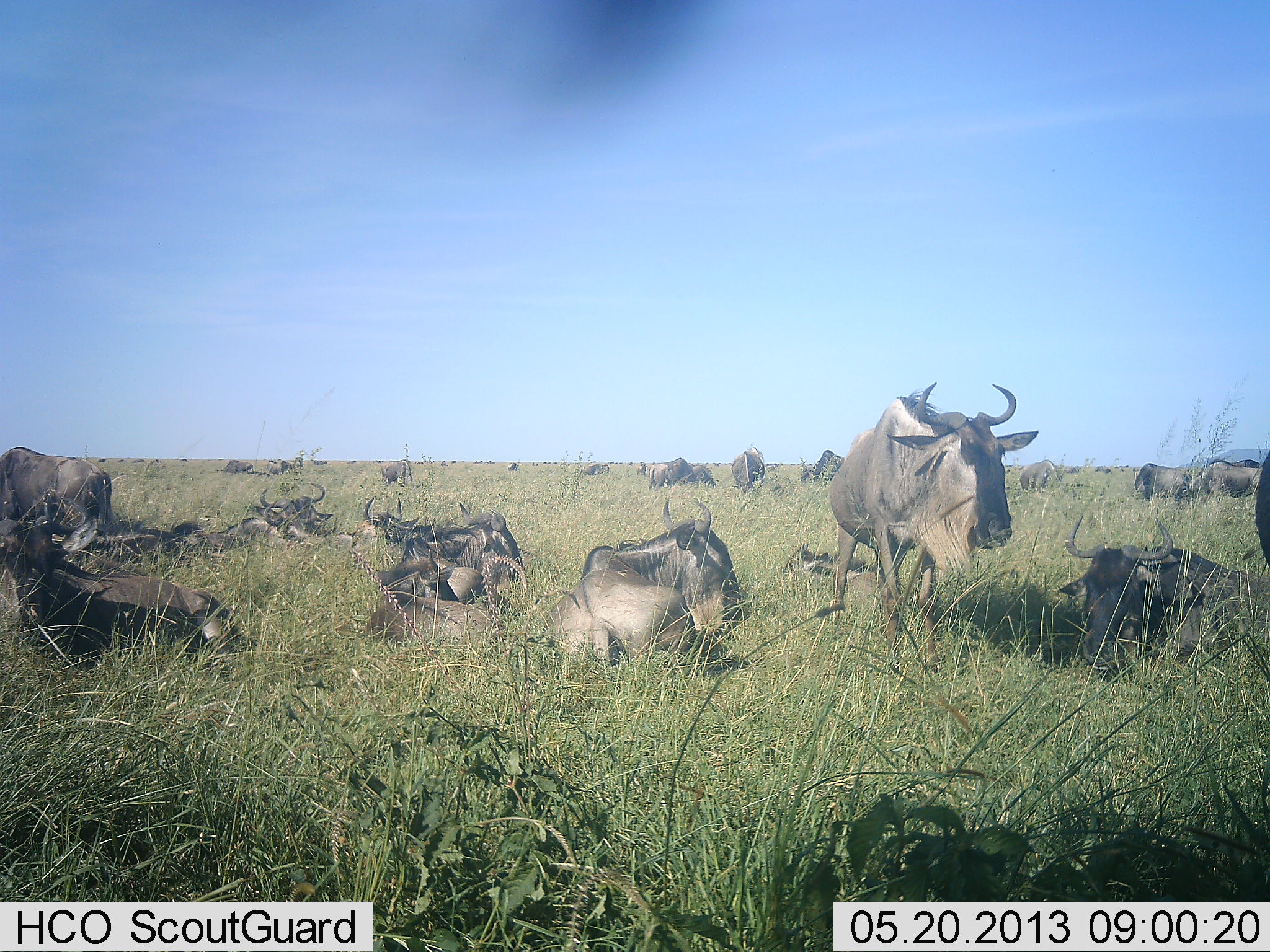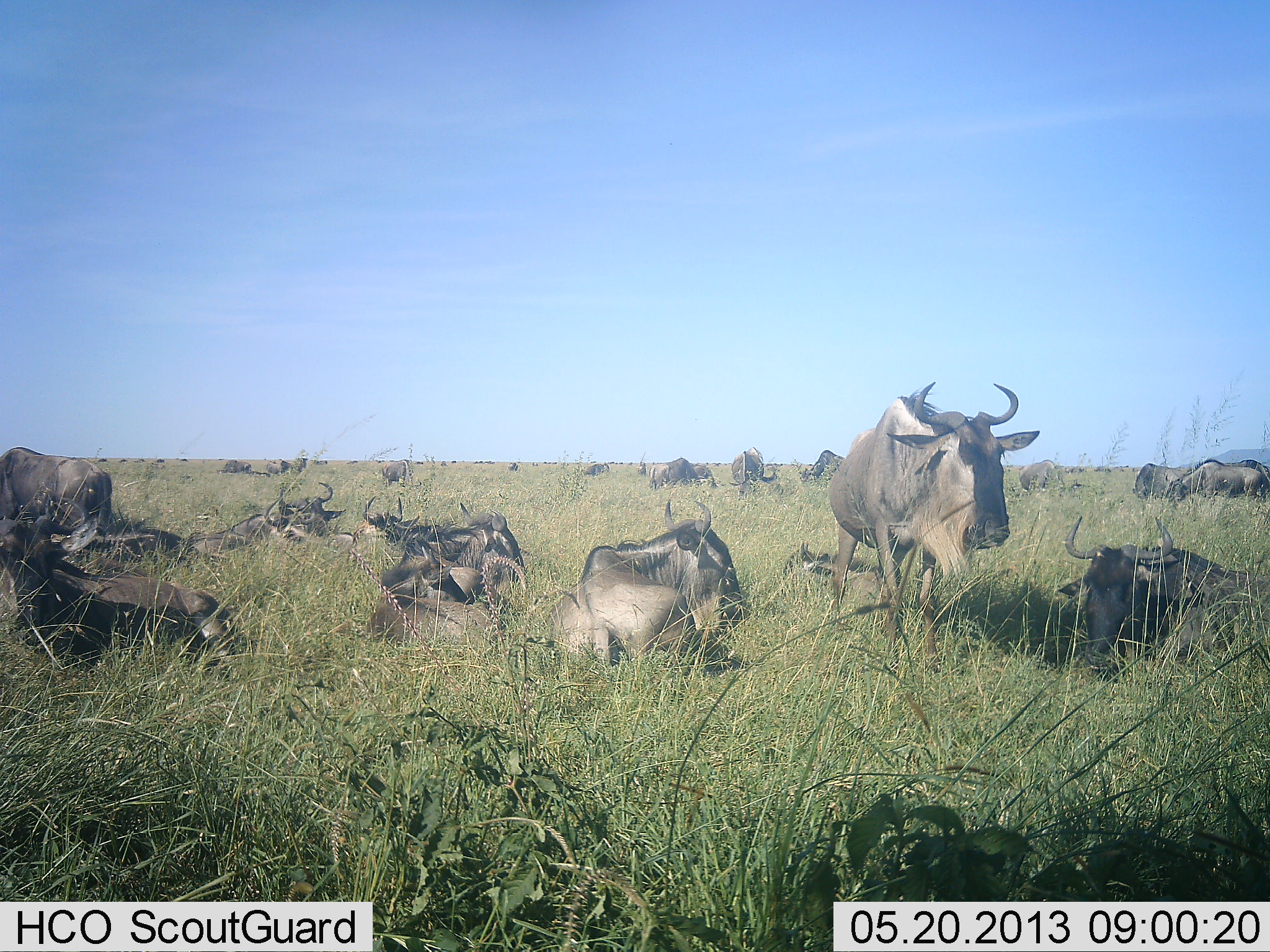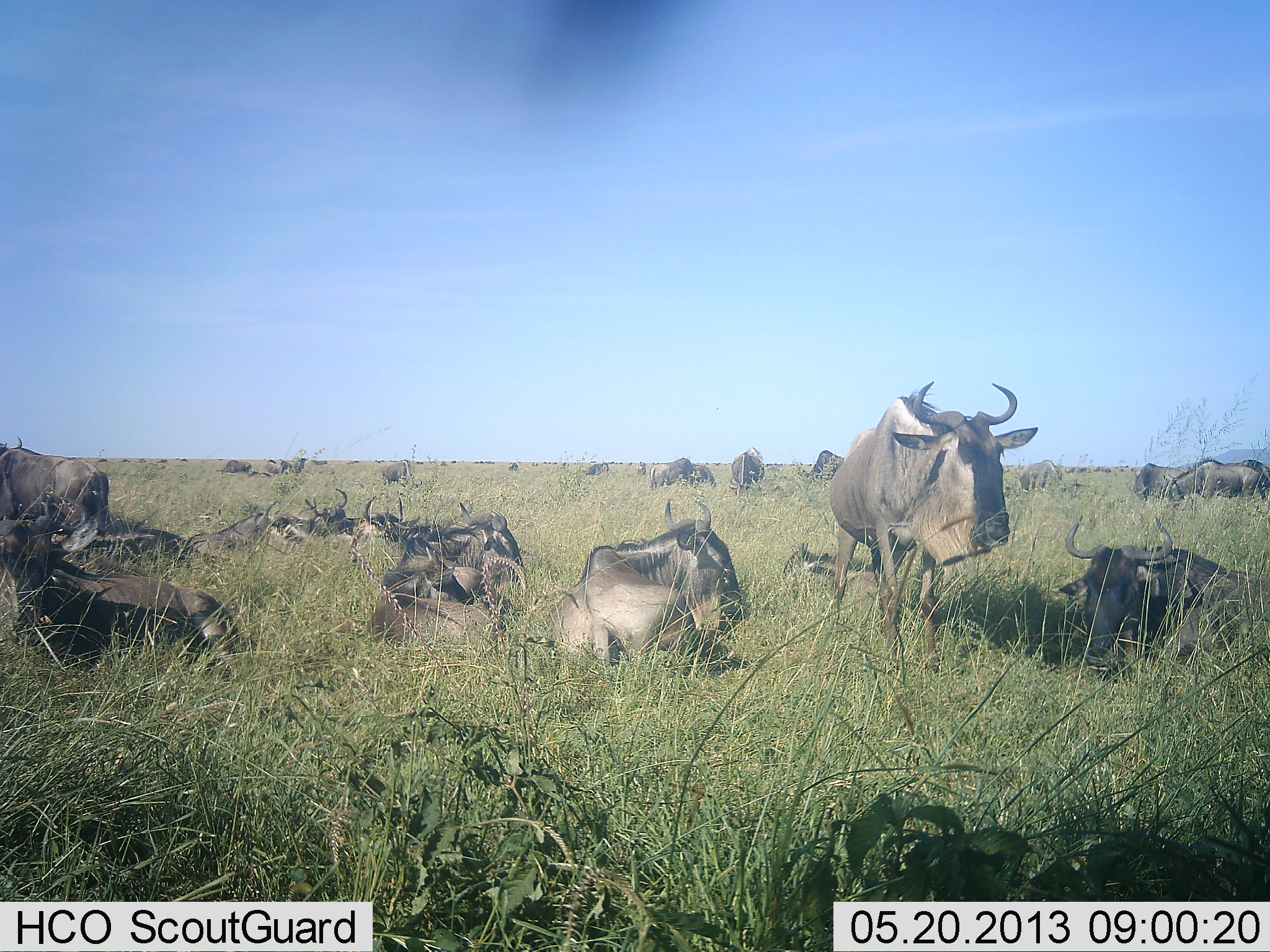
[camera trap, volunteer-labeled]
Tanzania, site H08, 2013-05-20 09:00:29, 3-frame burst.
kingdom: Animalia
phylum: Chordata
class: Mammalia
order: Artiodactyla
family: Bovidae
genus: Connochaetes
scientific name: Connochaetes taurinus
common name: blue wildebeest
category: wildebeest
Wildebeest (blue wildebeest) (Connochaetes taurinus), count 11-50. Behavior (volunteer vote fractions): standing 70%, resting 100%, moving 10%, interacting 20%. Young present (vote fraction): 0%. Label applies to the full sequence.